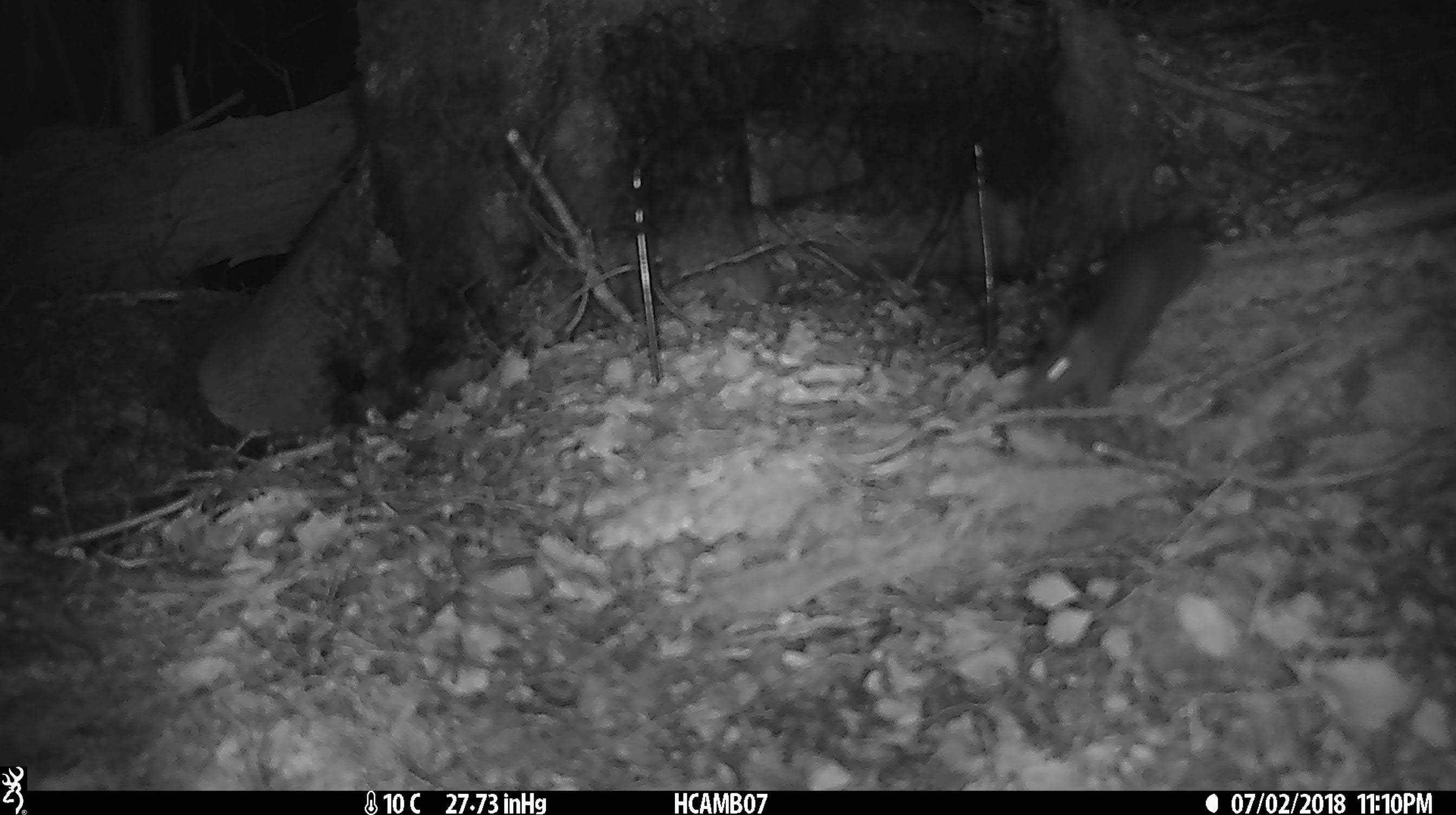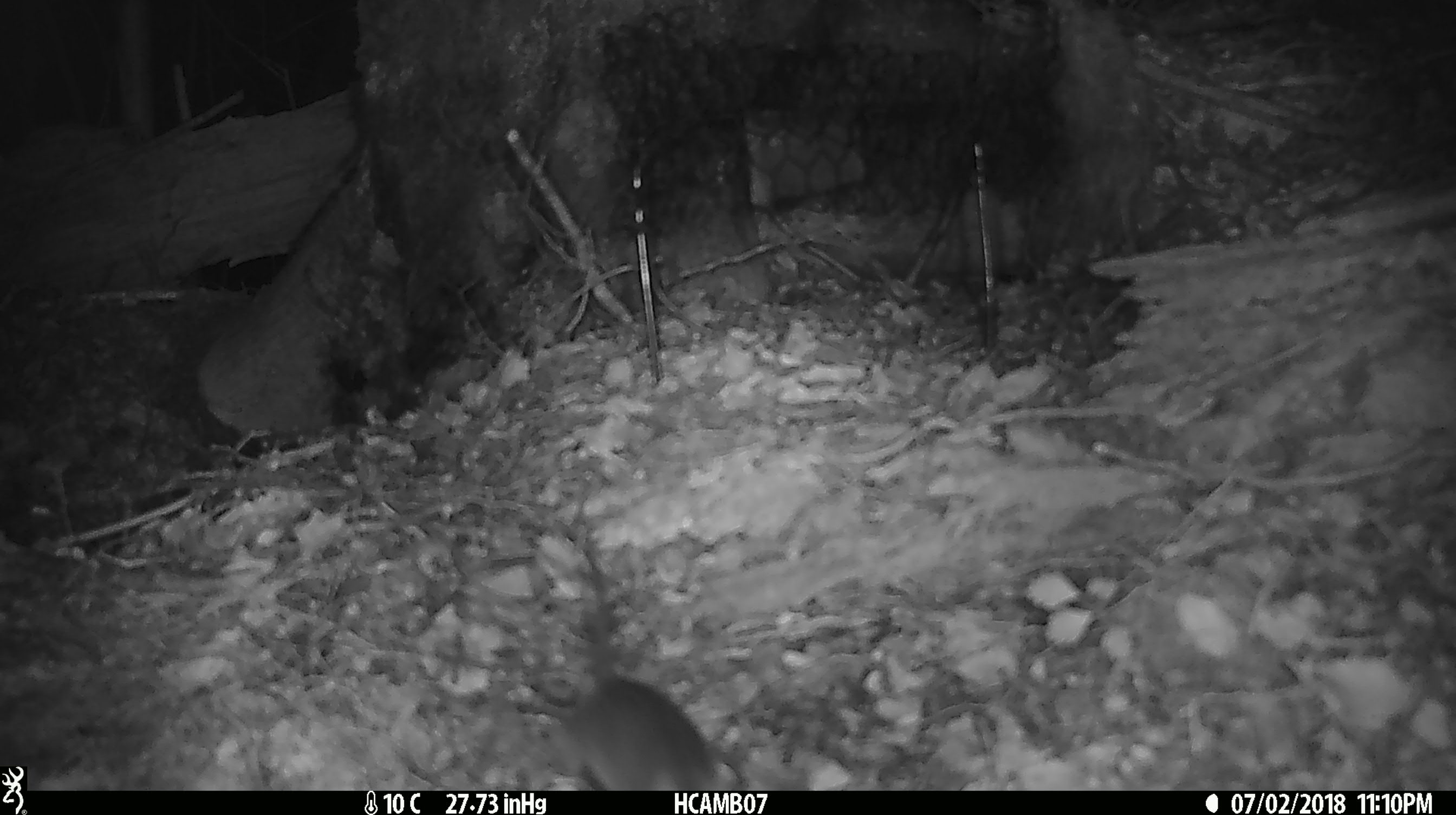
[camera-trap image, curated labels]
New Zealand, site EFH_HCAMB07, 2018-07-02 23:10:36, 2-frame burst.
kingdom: Animalia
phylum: Chordata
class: Mammalia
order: Rodentia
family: Muridae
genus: Mus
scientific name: Mus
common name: mouse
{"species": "mouse (Mus)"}